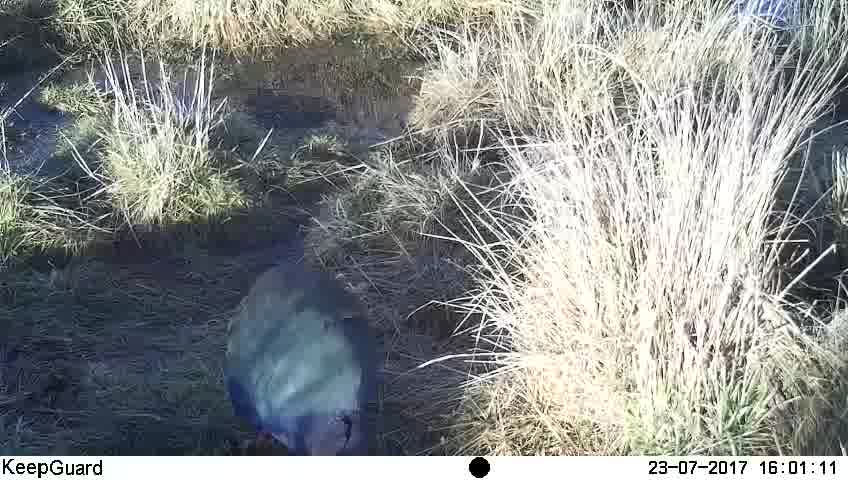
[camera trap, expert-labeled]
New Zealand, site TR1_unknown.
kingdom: Animalia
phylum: Chordata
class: Aves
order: Gruiformes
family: Rallidae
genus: Porphyrio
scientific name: Porphyrio mantelli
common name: takahe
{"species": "takahe (Porphyrio mantelli)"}